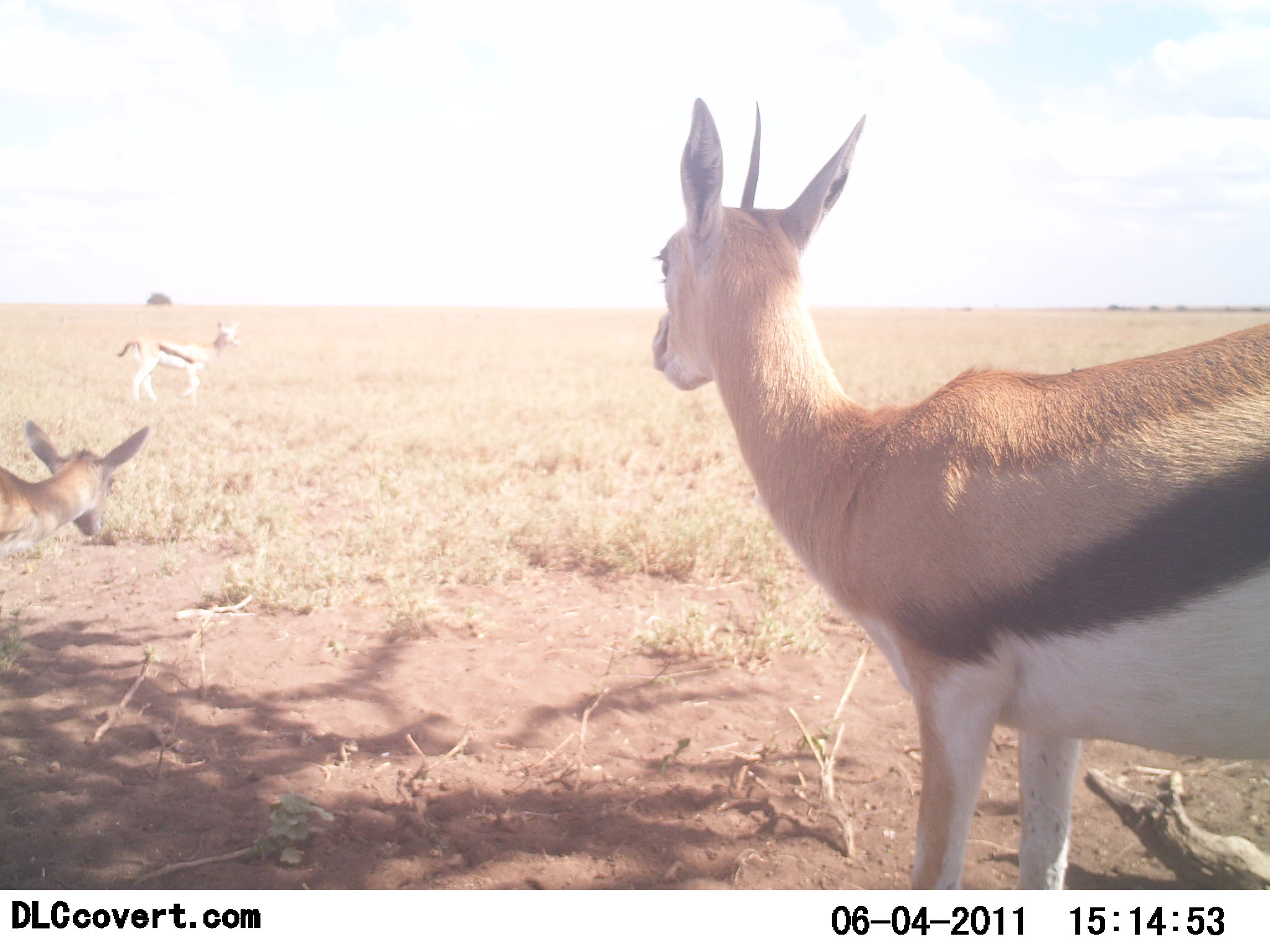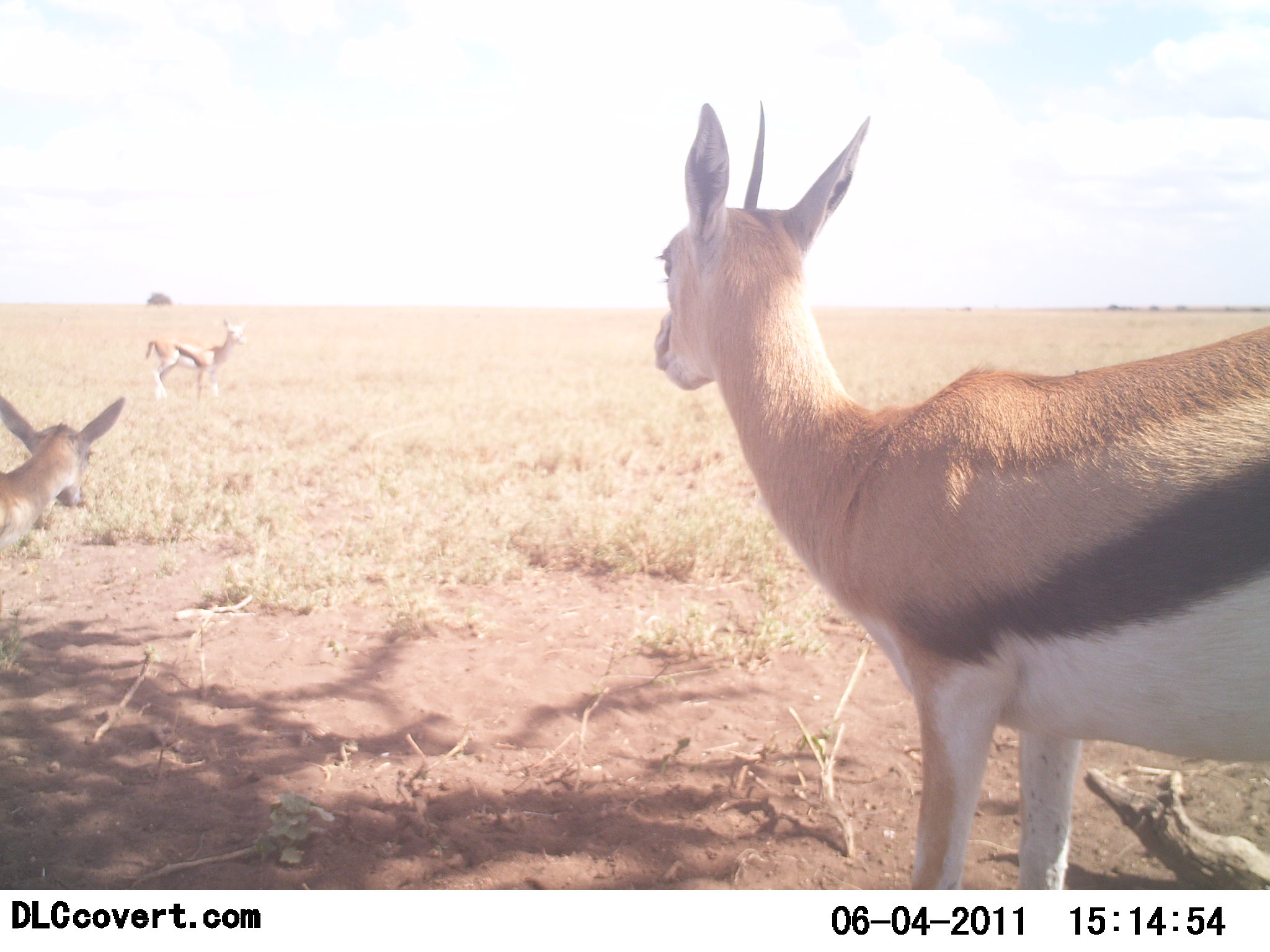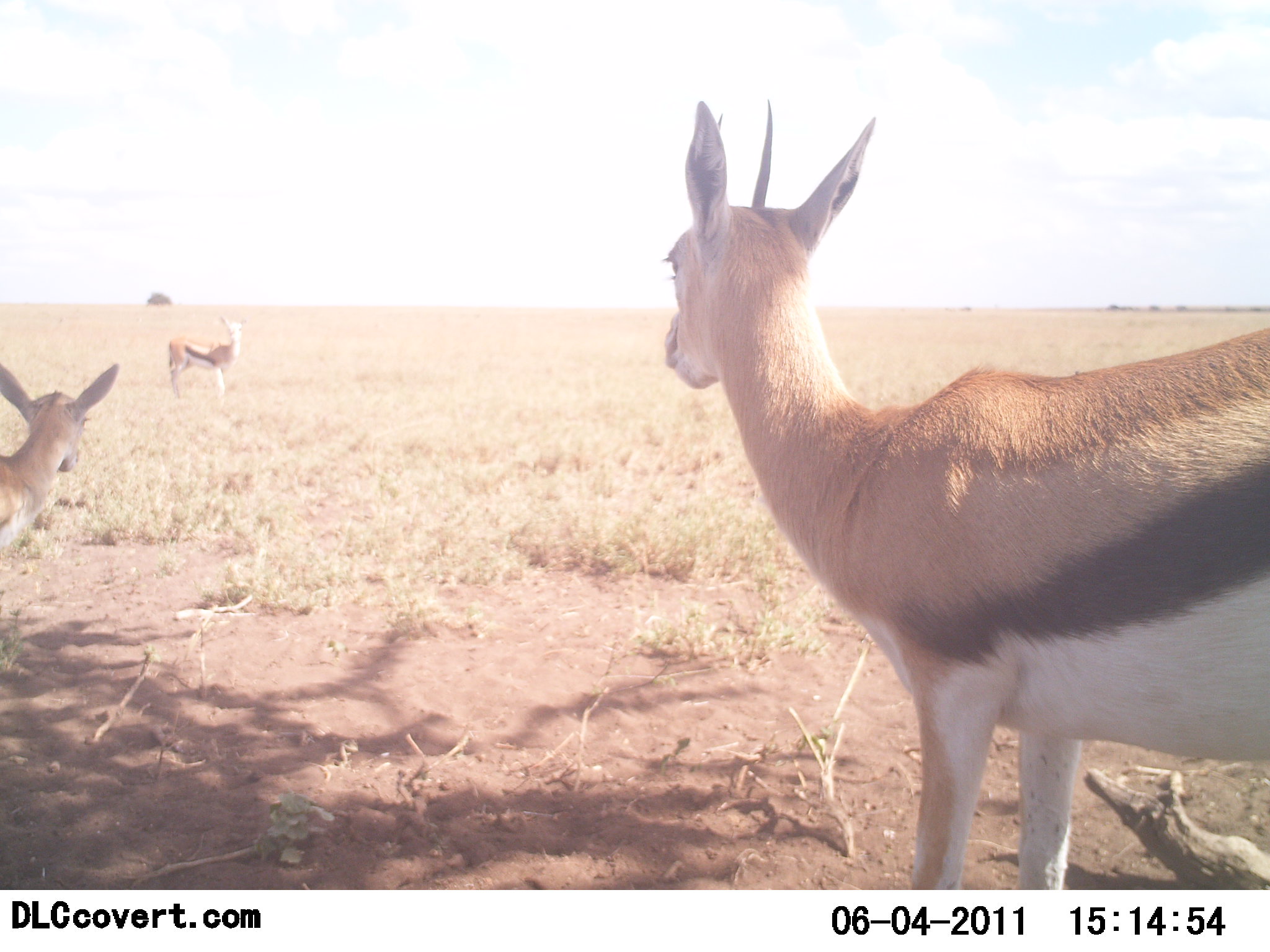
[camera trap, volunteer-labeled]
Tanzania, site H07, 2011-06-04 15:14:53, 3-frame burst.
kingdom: Animalia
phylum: Chordata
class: Mammalia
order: Artiodactyla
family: Bovidae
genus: Eudorcas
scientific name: Eudorcas thomsonii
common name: thomson's gazelle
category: gazellethomsons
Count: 3.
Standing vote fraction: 90%.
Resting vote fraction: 10%.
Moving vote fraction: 20%.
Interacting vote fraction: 0%.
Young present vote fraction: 10%.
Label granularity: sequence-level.